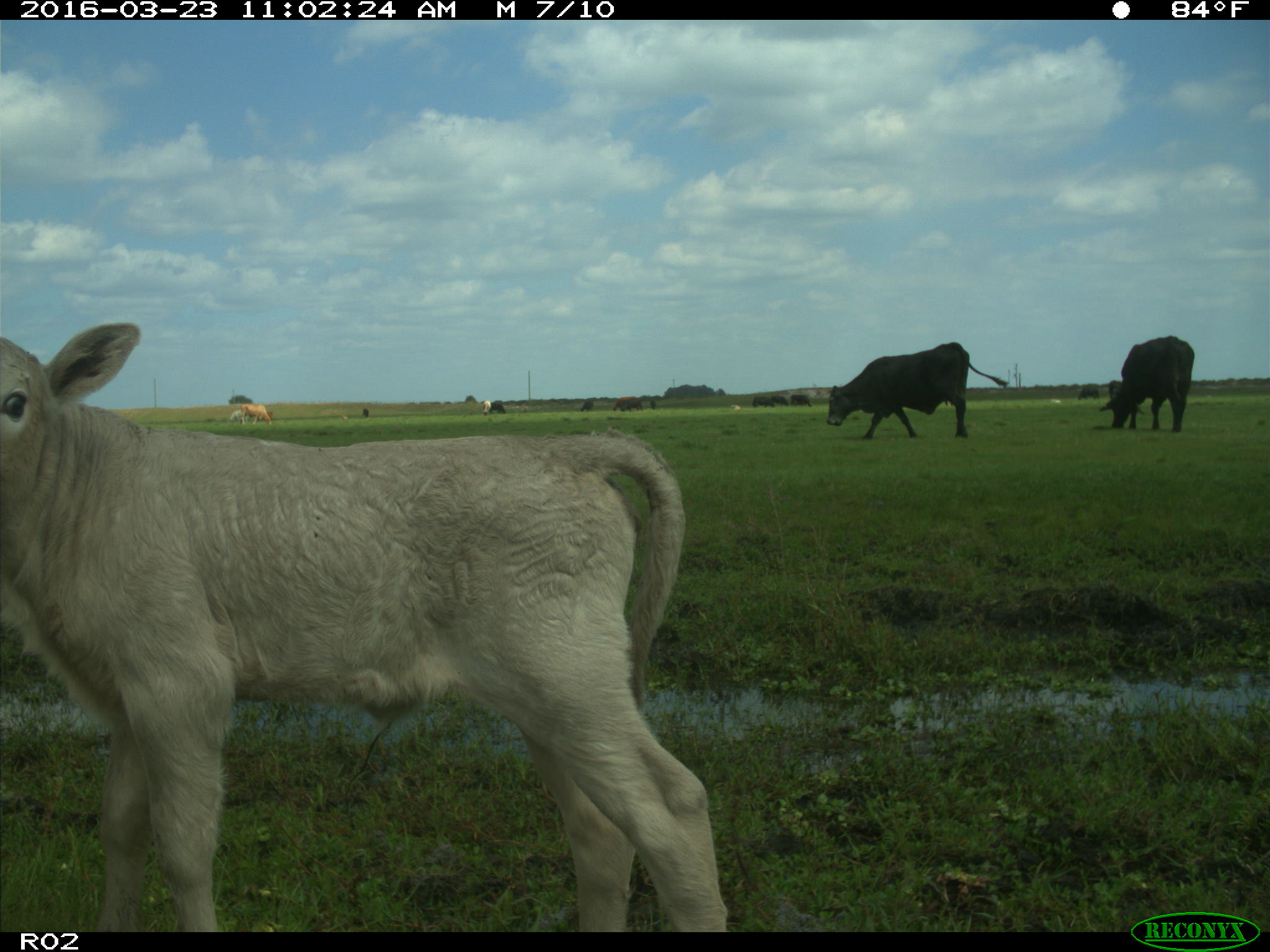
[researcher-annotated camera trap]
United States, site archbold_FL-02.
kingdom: Animalia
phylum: Chordata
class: Mammalia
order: Artiodactyla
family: Bovidae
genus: Bos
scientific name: Bos taurus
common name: domestic cow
Bos taurus (domestic cow).